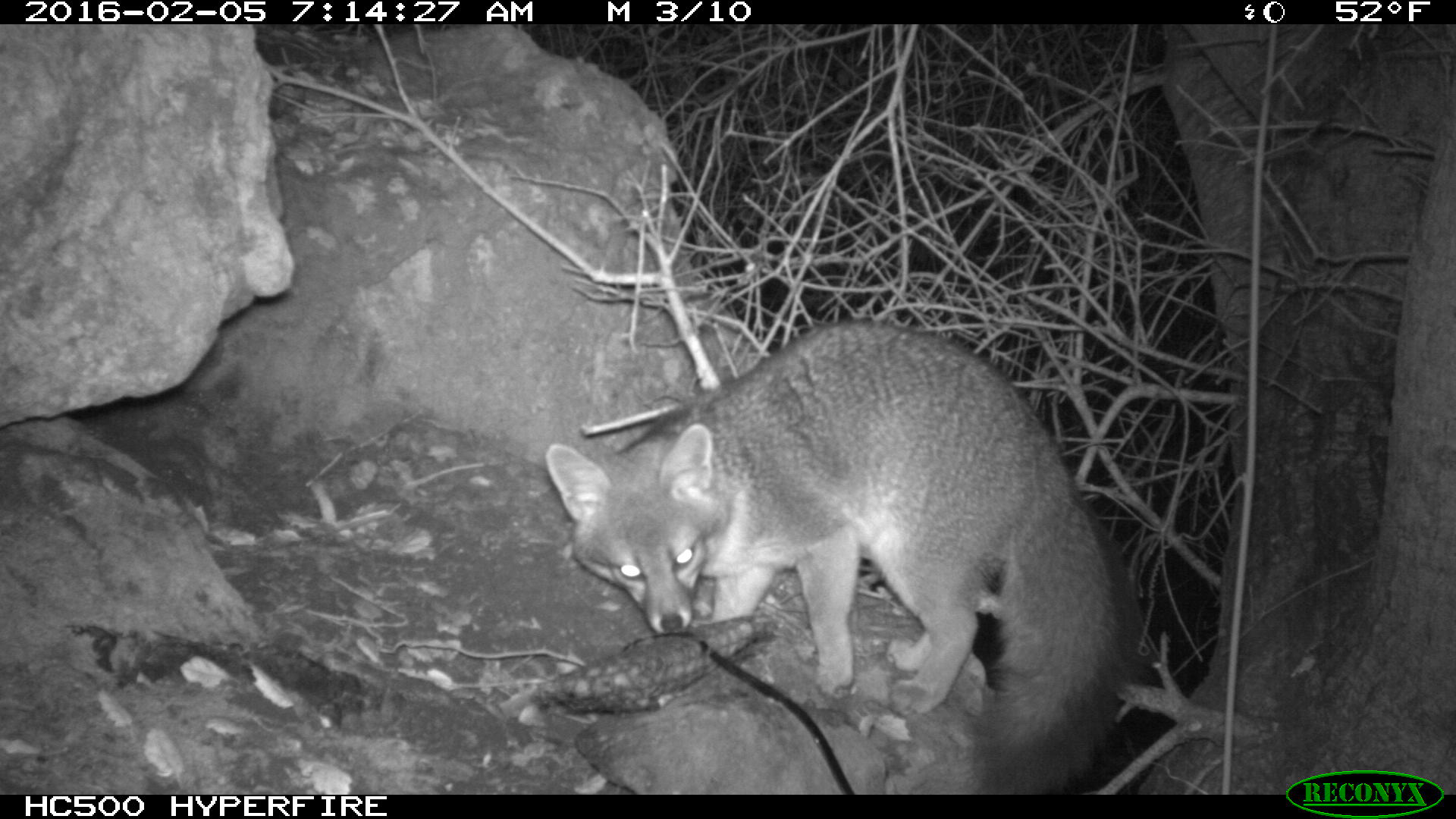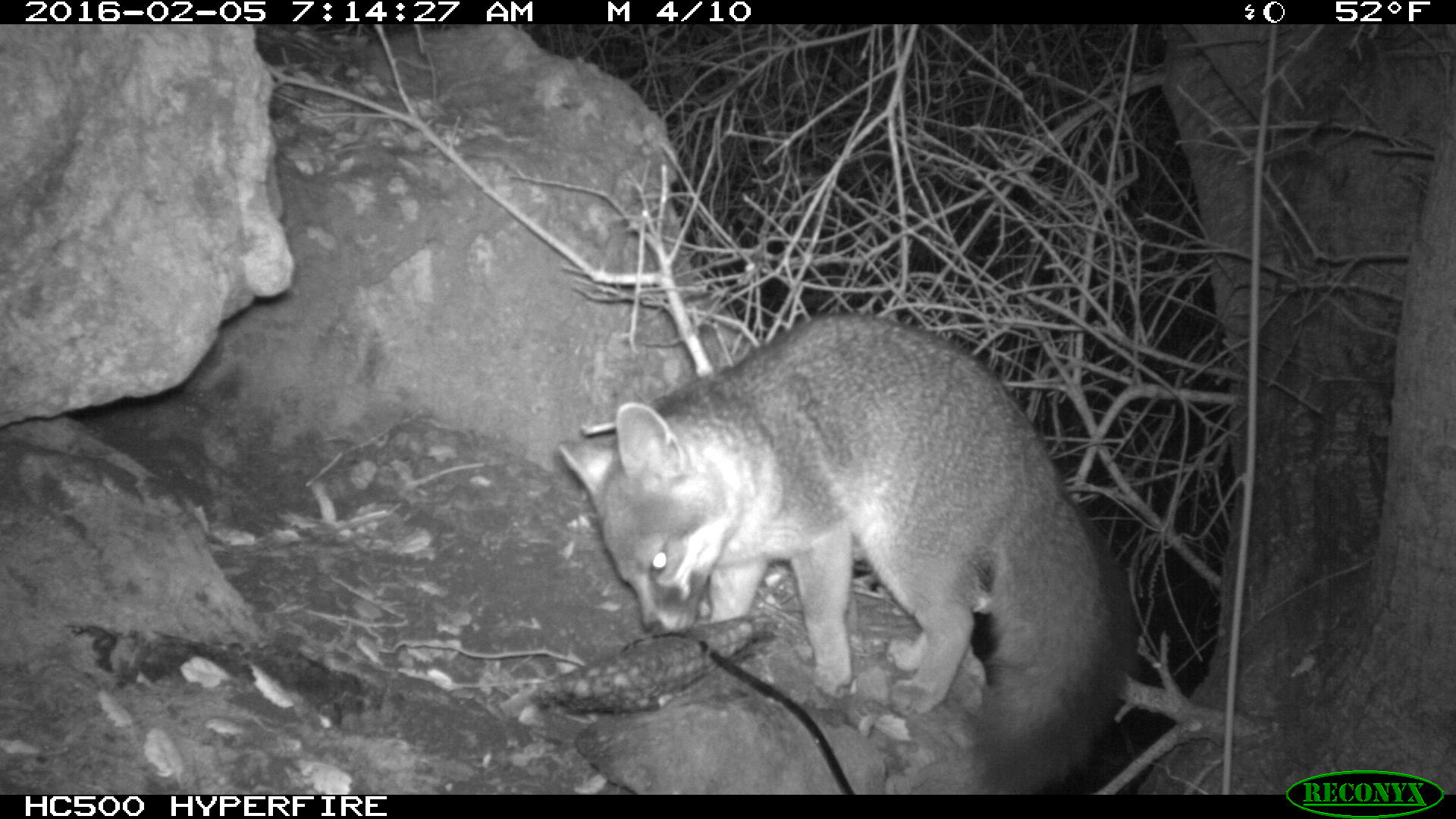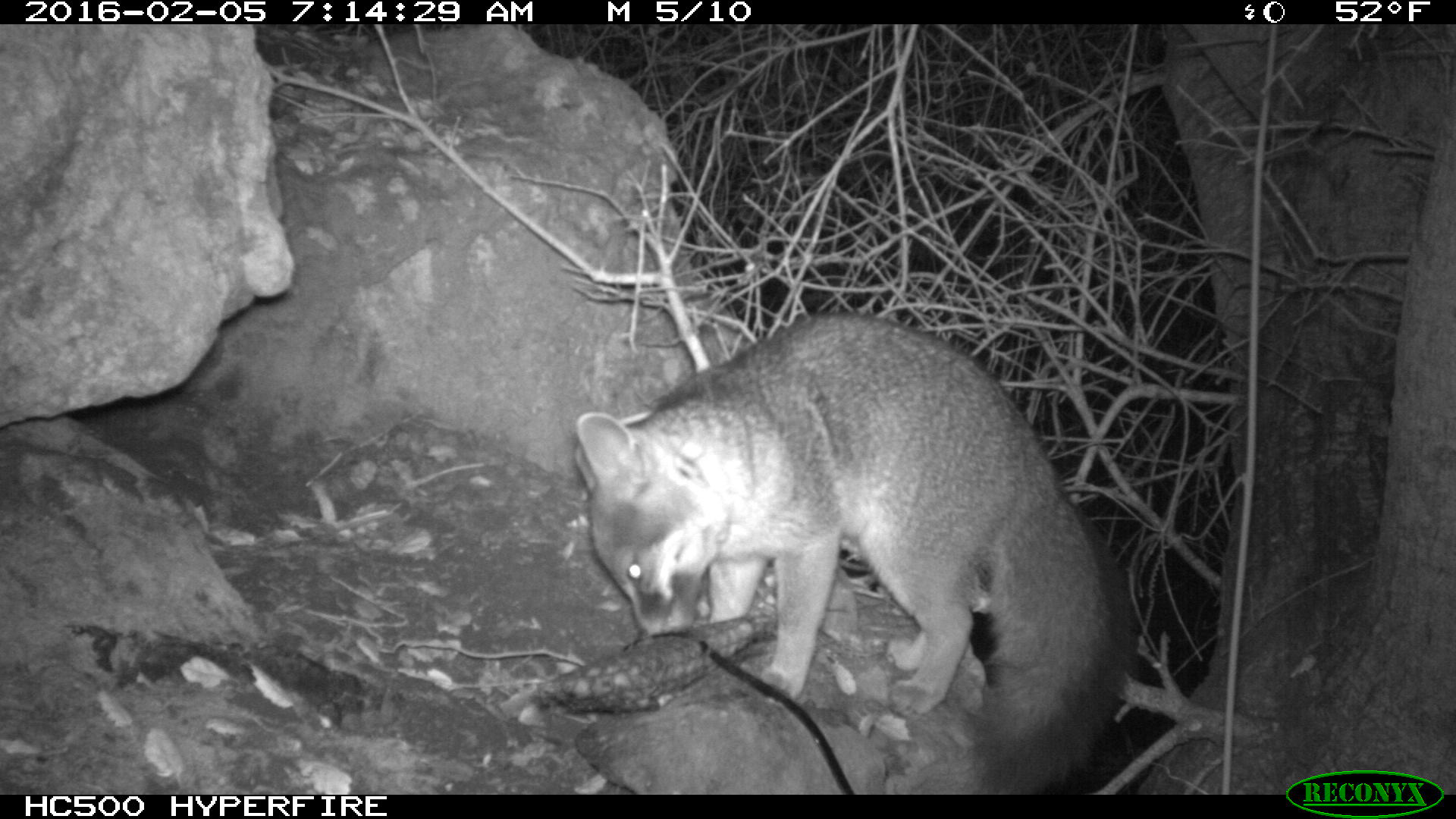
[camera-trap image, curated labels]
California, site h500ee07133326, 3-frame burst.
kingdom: Animalia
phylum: Chordata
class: Mammalia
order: Carnivora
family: Canidae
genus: Urocyon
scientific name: Urocyon littoralis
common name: island fox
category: fox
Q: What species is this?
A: Fox (island fox) (Urocyon littoralis).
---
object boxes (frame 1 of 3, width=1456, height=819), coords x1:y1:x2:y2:
fox: 541:318:1147:793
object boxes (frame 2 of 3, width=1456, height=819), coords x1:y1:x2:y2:
fox: 556:310:1137:793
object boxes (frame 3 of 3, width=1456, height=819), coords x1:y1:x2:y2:
fox: 574:309:1137:793